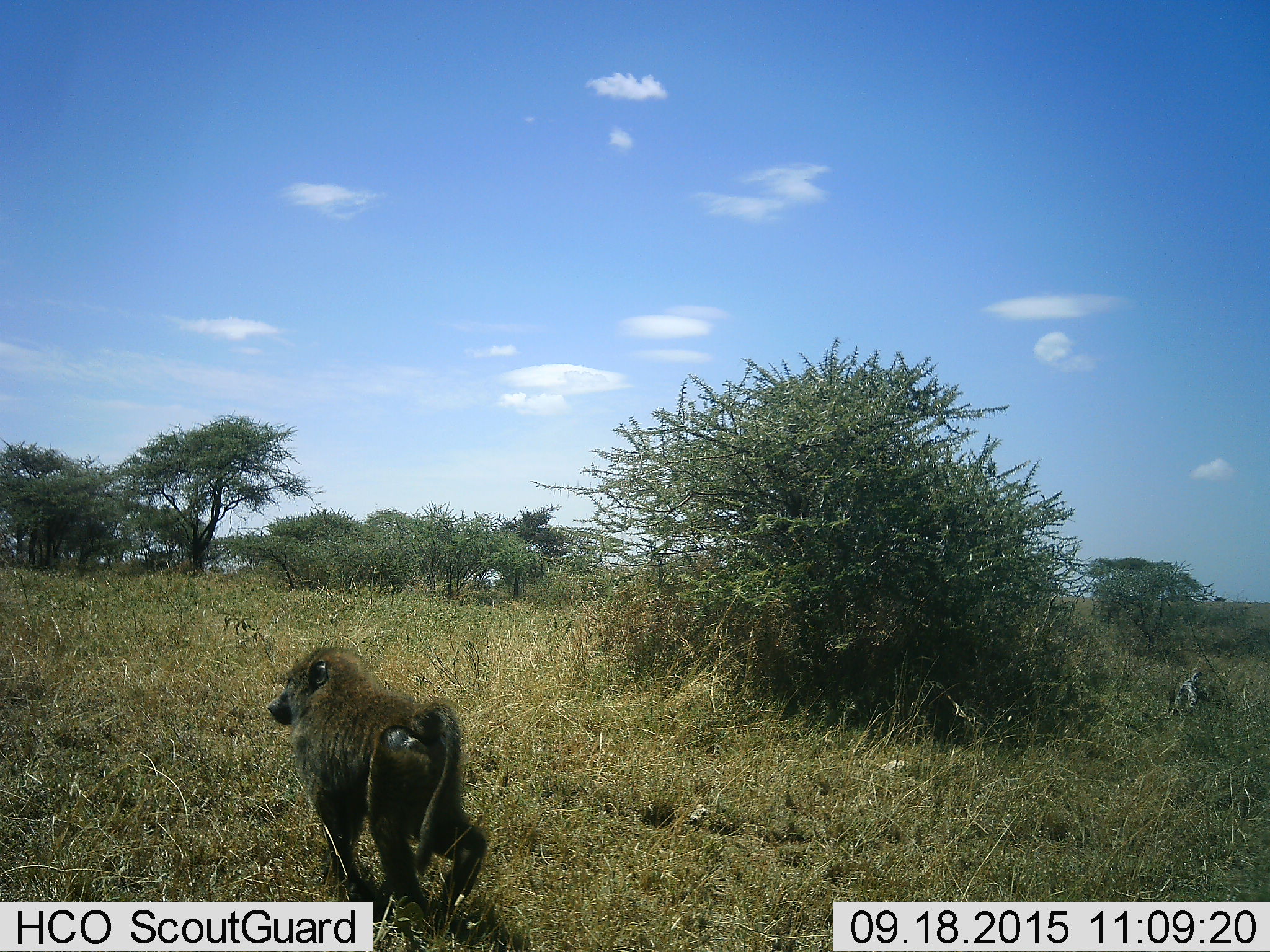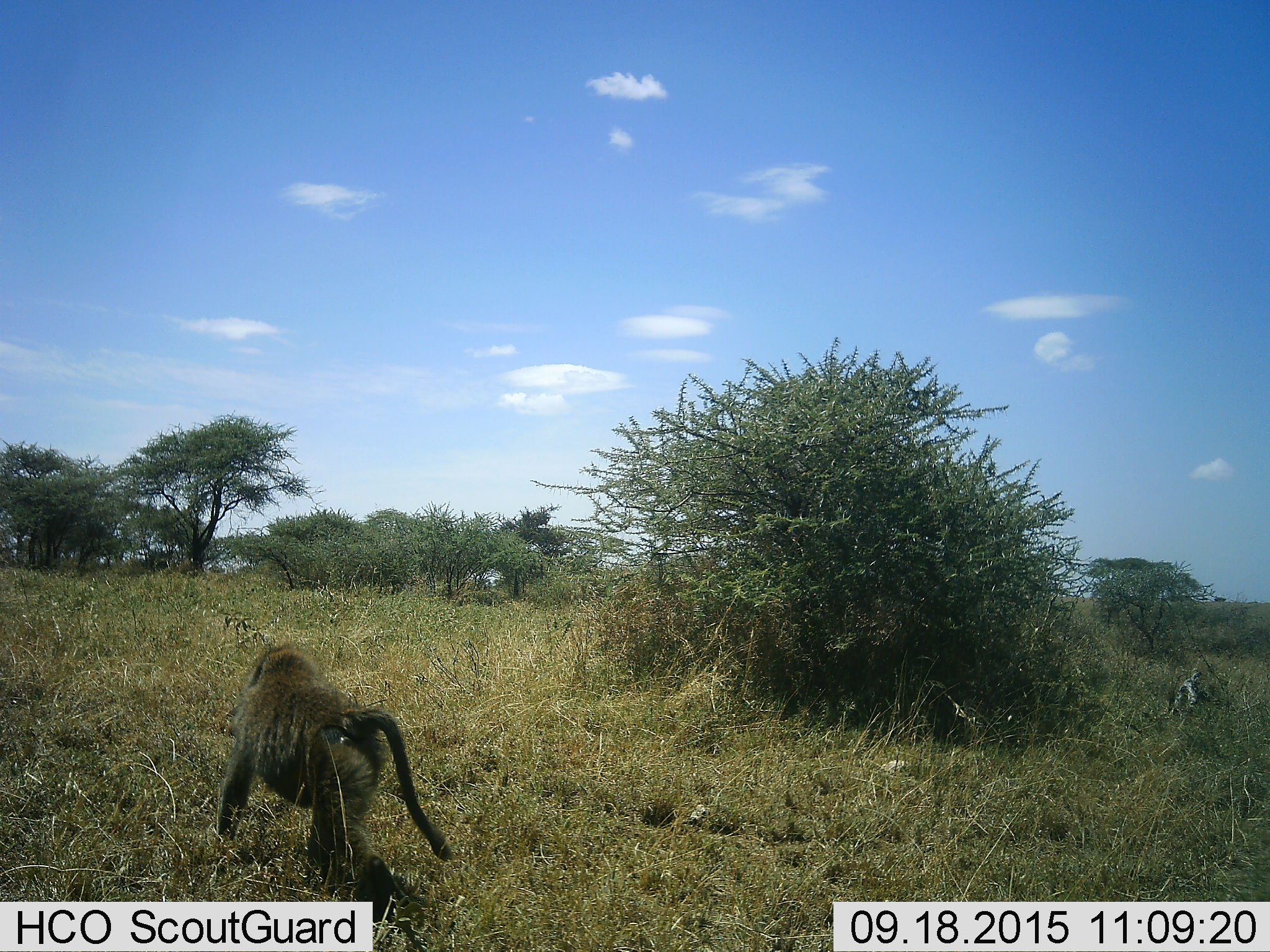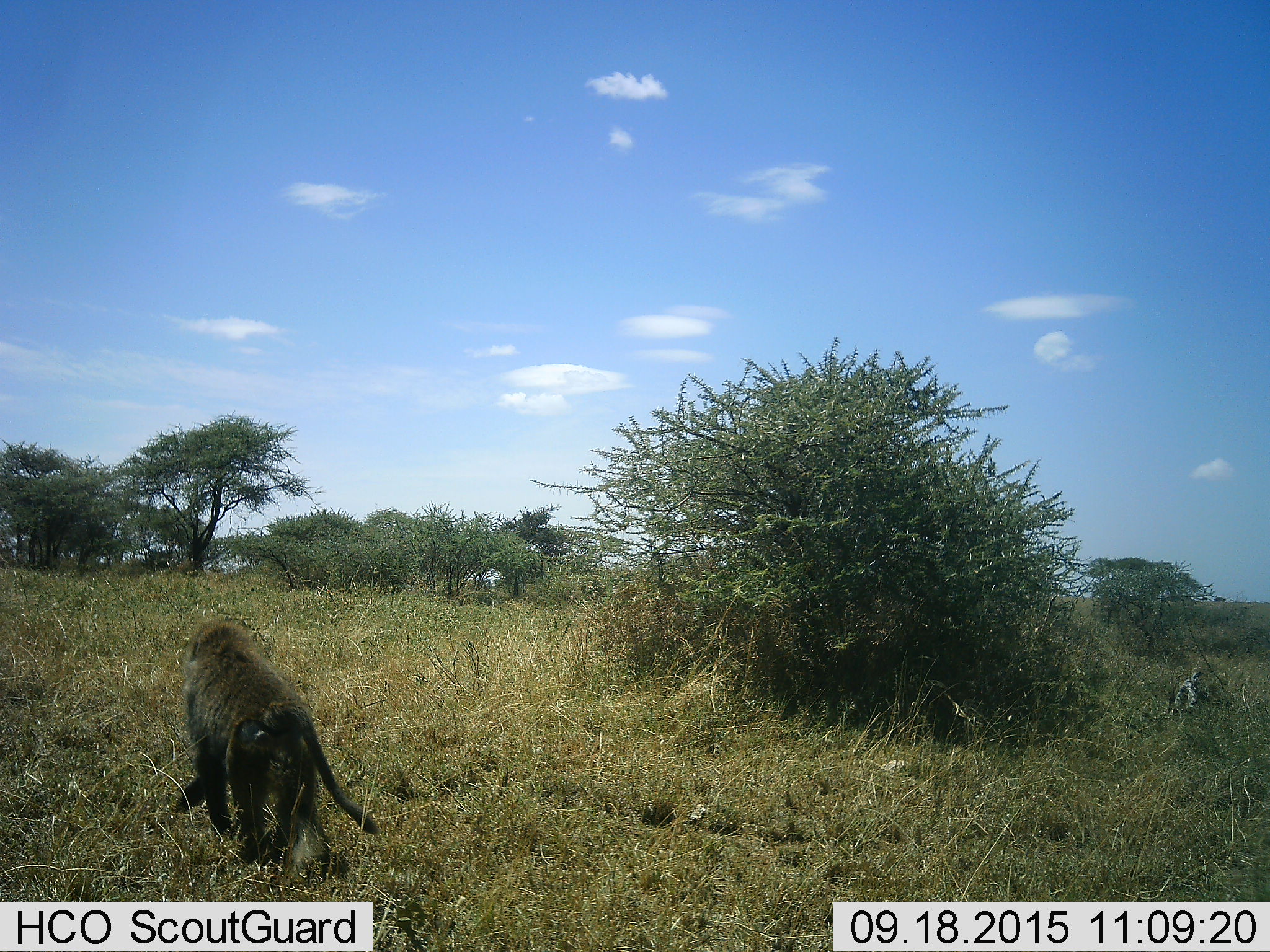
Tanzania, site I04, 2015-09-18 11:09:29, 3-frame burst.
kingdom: Animalia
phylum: Chordata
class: Mammalia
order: Primates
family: Cercopithecidae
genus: Papio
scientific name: Papio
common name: baboon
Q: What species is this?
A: Baboon (Papio).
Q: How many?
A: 1.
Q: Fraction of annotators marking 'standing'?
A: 0%.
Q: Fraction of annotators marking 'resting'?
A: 0%.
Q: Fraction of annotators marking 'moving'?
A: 100%.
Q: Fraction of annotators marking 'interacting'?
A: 0%.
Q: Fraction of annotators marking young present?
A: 0%.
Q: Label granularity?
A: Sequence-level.